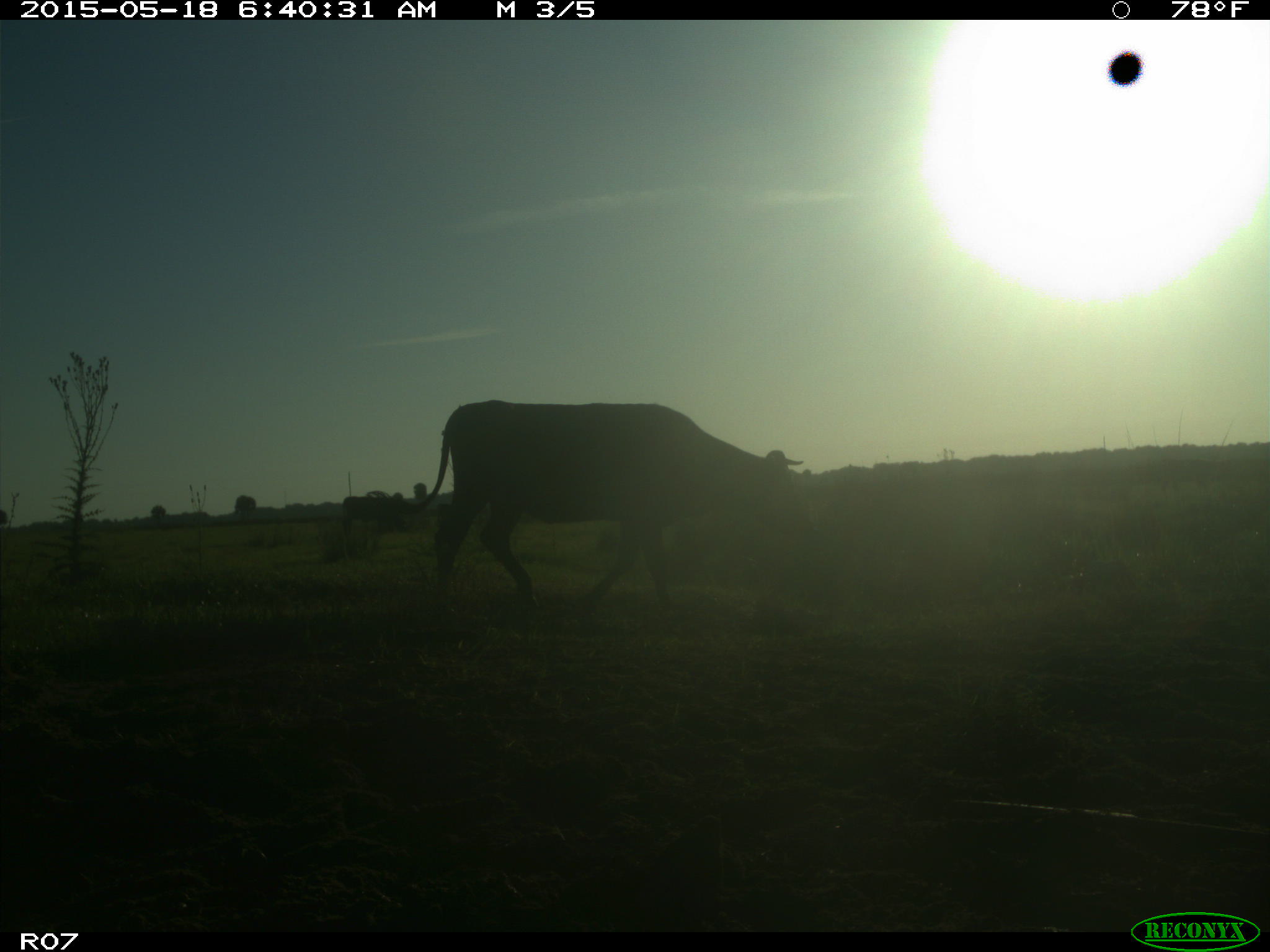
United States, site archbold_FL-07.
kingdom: Animalia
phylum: Chordata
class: Mammalia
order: Artiodactyla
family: Bovidae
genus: Bos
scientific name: Bos taurus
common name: domestic cow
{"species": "Bos taurus (domestic cow)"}